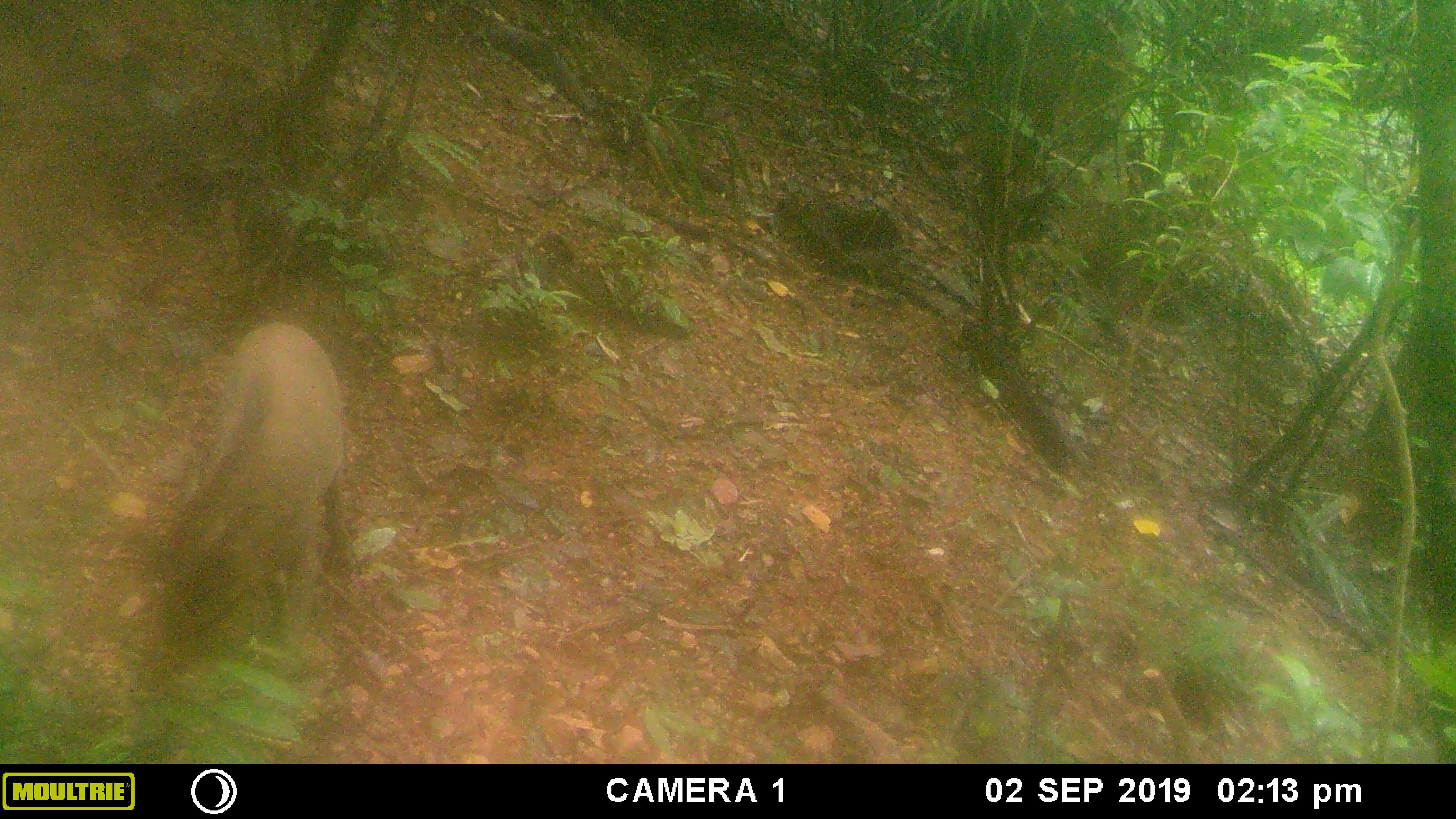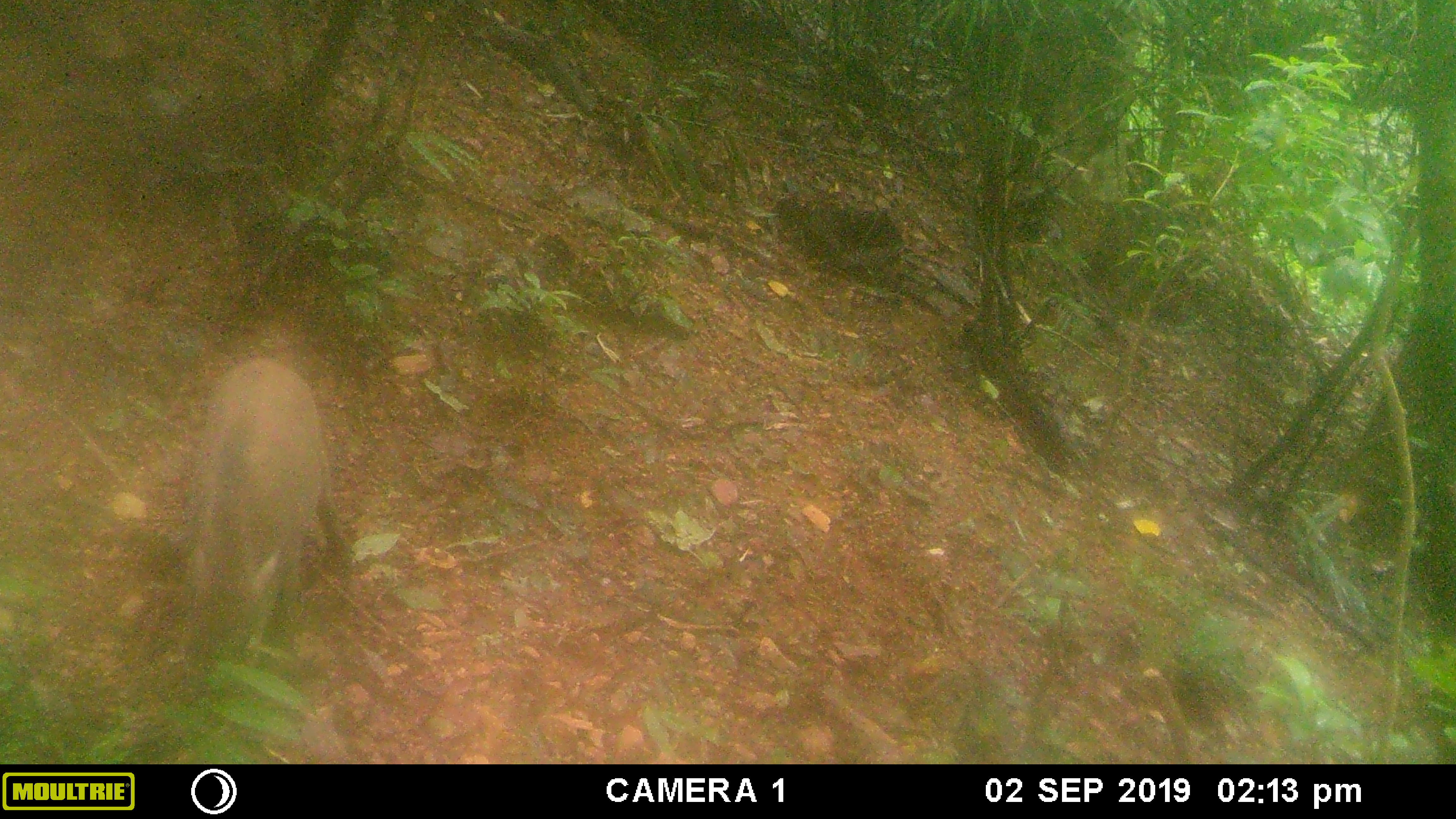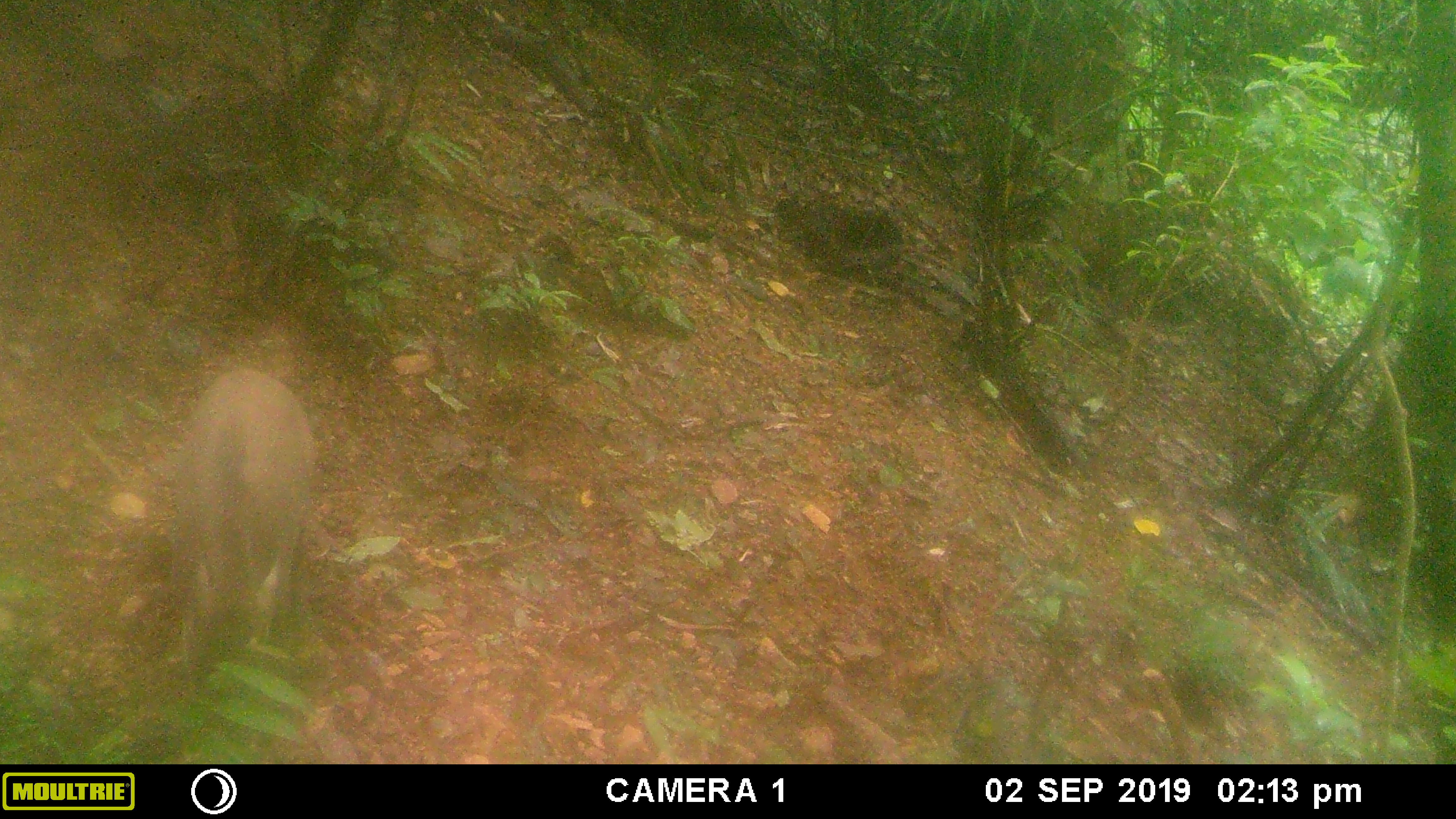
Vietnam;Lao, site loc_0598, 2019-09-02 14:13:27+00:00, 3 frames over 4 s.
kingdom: Animalia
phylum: Chordata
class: Mammalia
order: Artiodactyla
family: Suidae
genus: Sus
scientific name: Sus scrofa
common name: eurasian wild pig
Eurasian wild pig (Sus scrofa). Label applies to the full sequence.